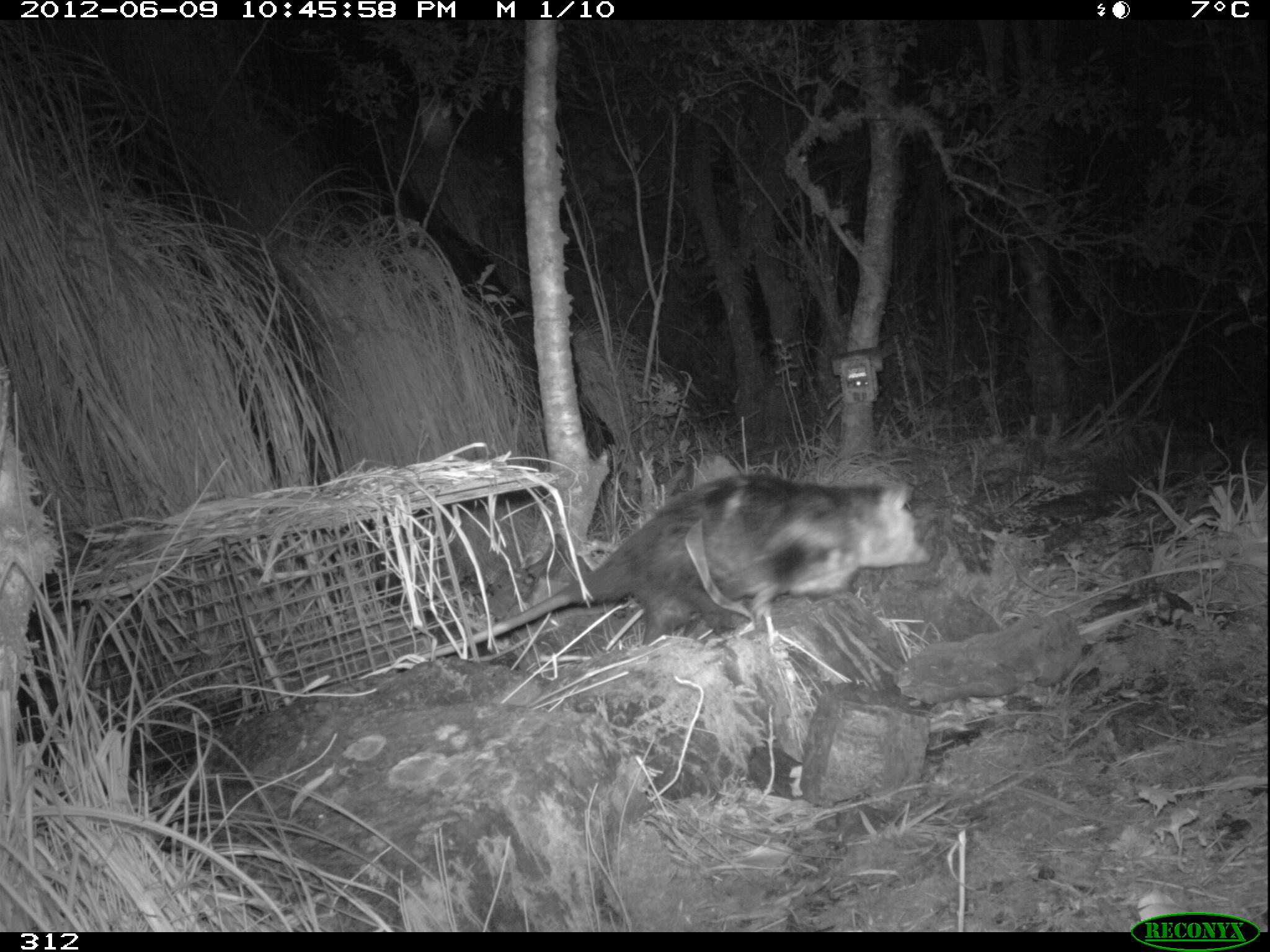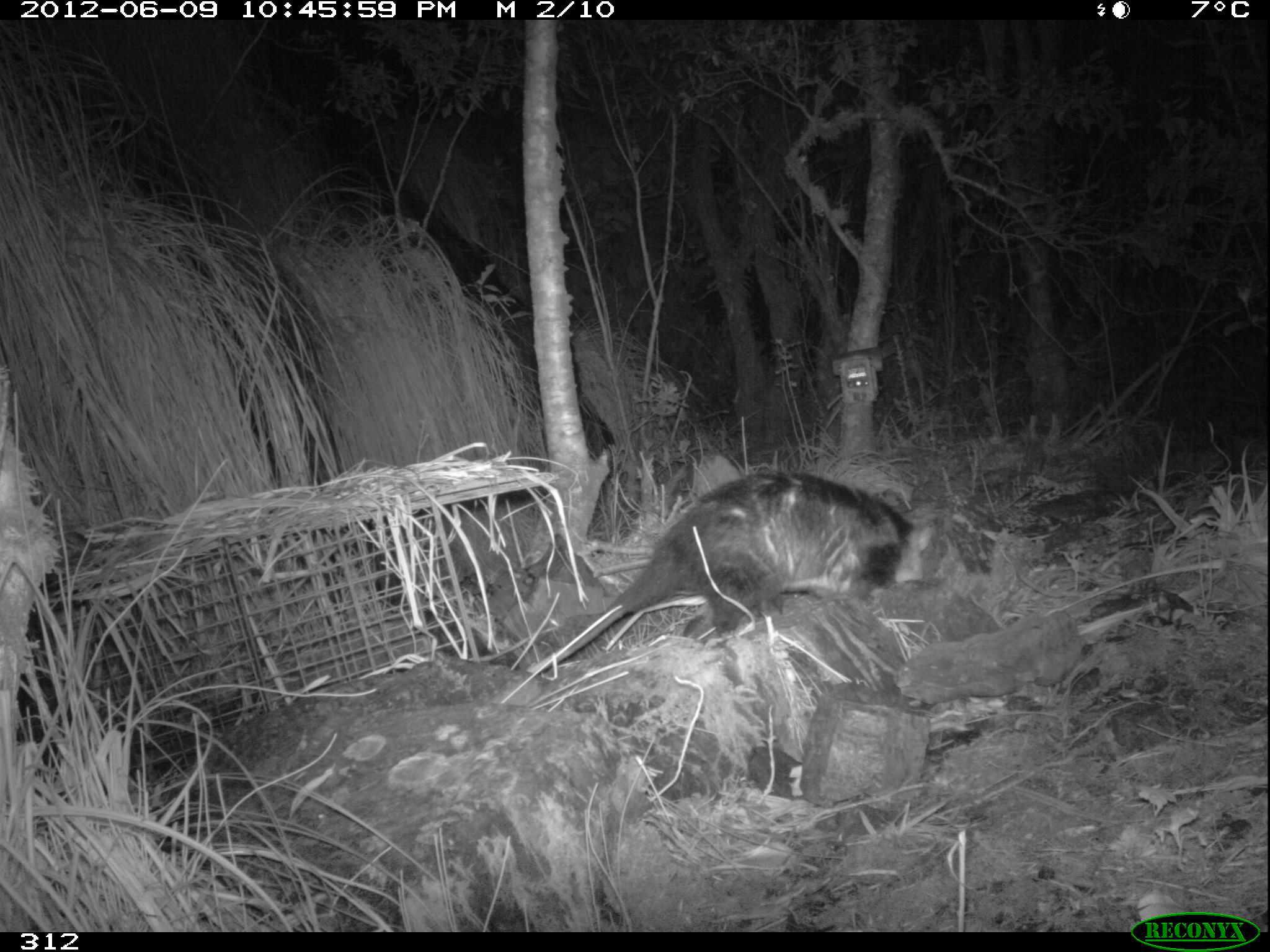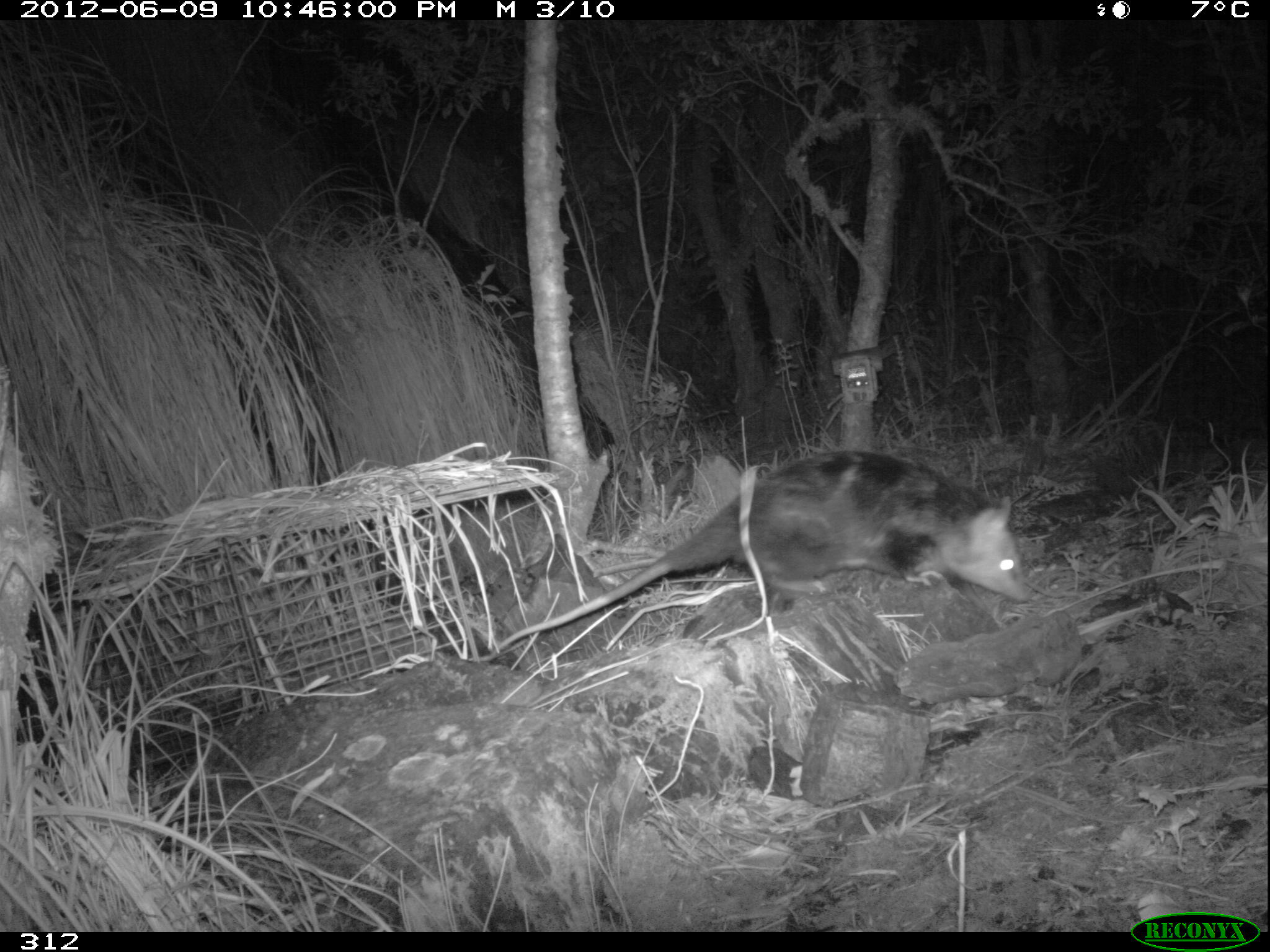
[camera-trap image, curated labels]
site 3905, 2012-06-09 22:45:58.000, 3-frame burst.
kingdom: Animalia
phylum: Chordata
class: Mammalia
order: Didelphimorphia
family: Didelphidae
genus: Didelphis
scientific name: Didelphis pernigra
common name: andean white-eared opossum